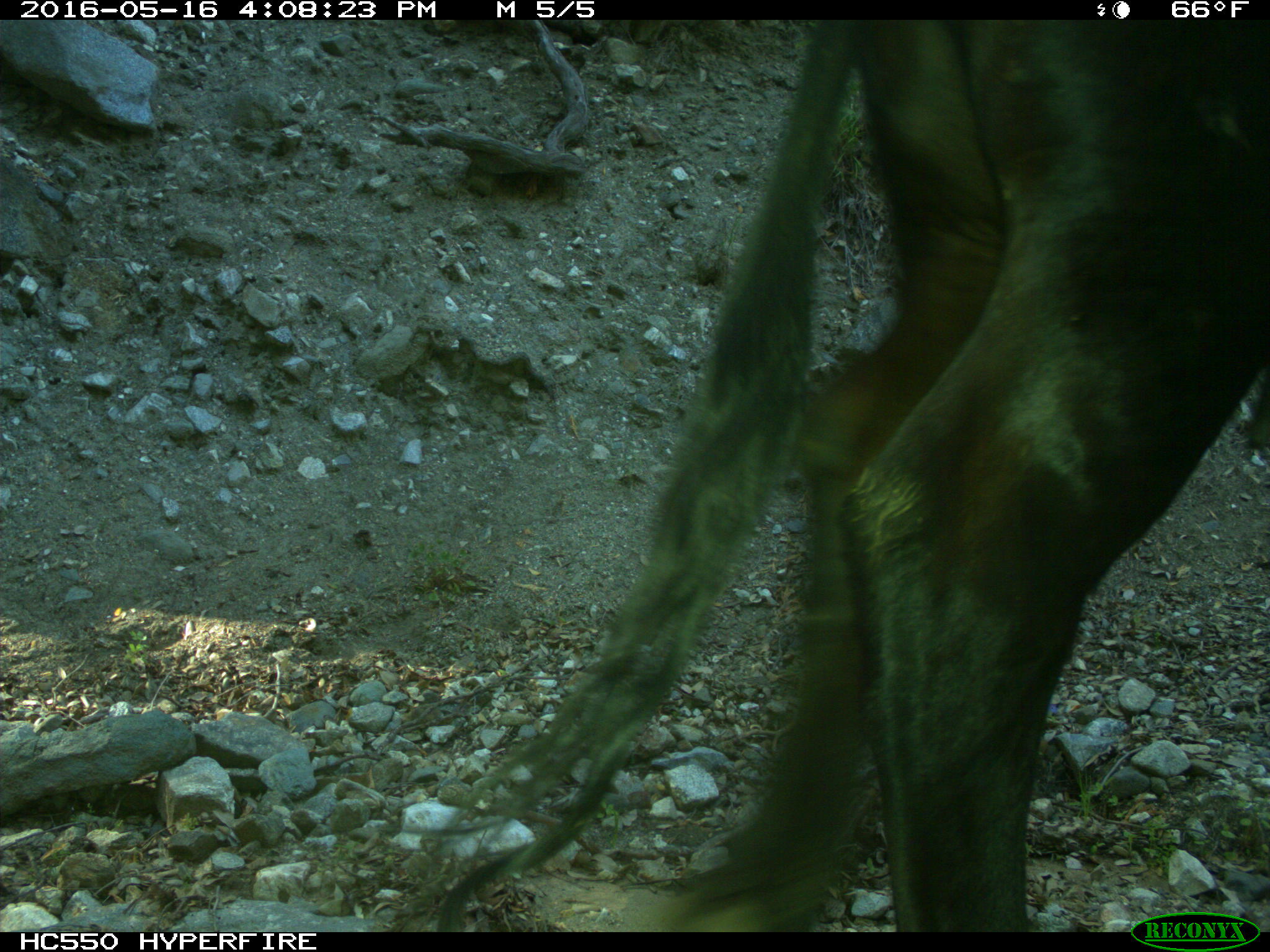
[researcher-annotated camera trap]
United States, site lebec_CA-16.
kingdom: Animalia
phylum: Chordata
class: Mammalia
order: Artiodactyla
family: Bovidae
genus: Bos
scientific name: Bos taurus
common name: domestic cow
Bos taurus (domestic cow).